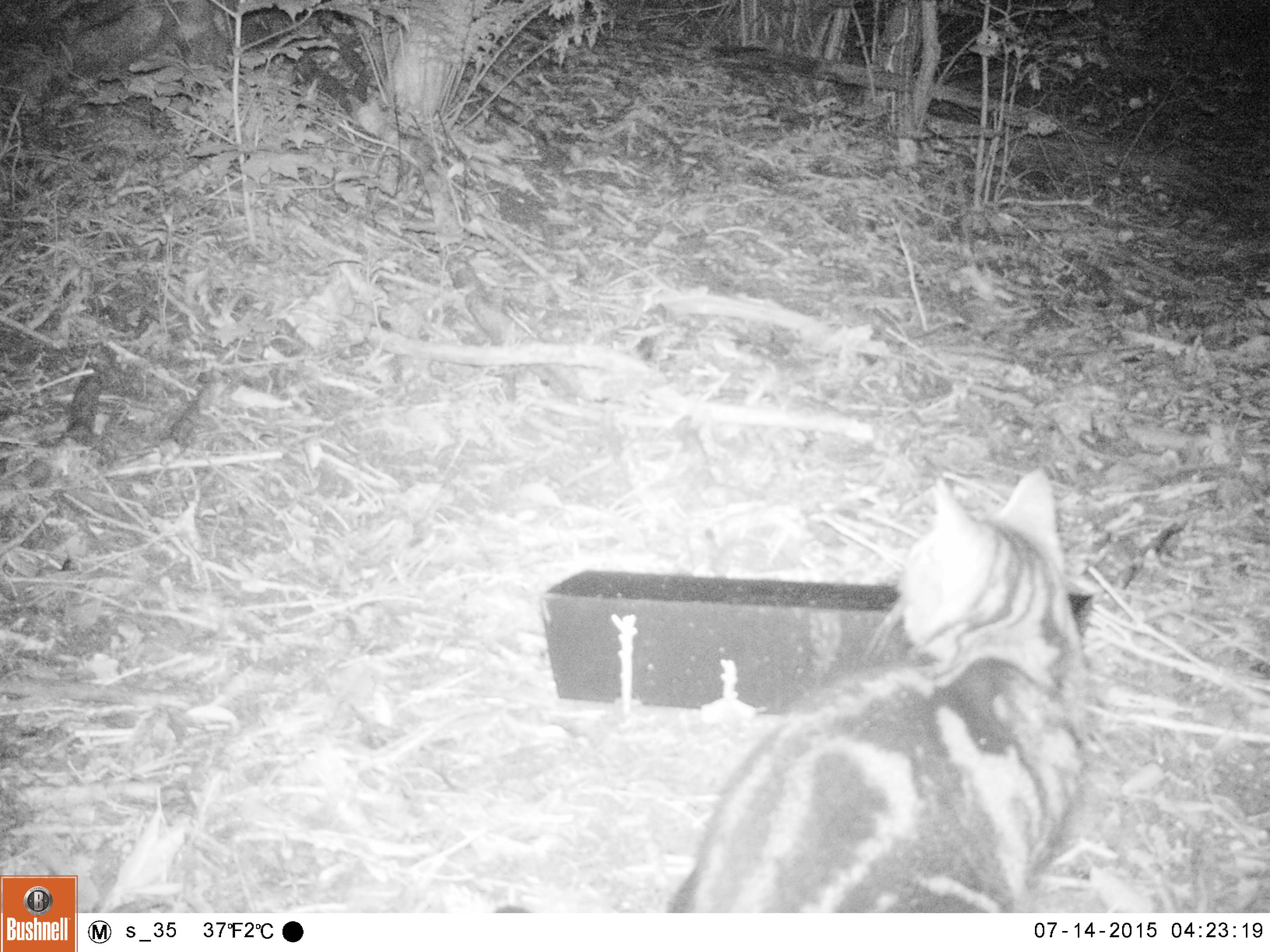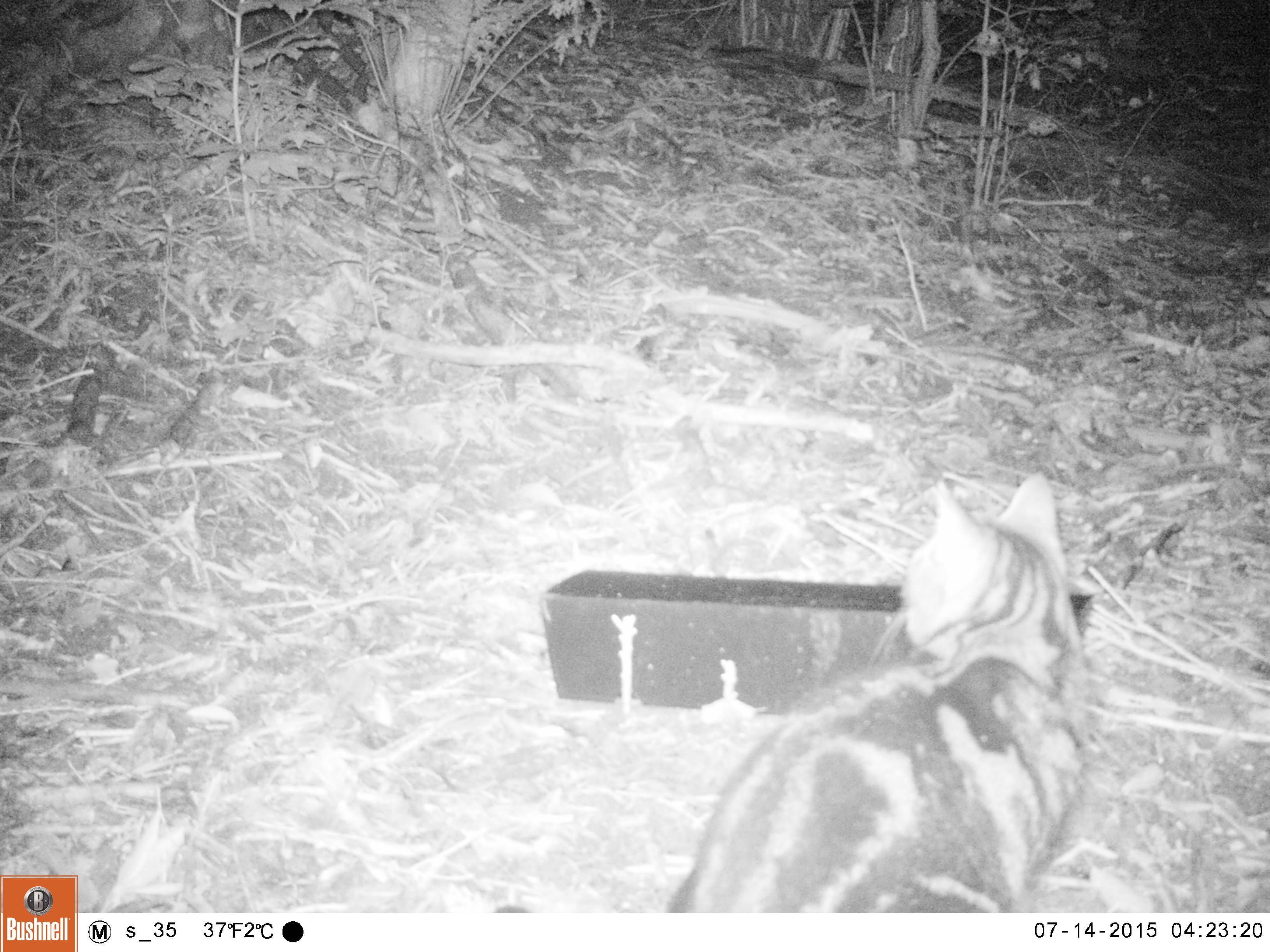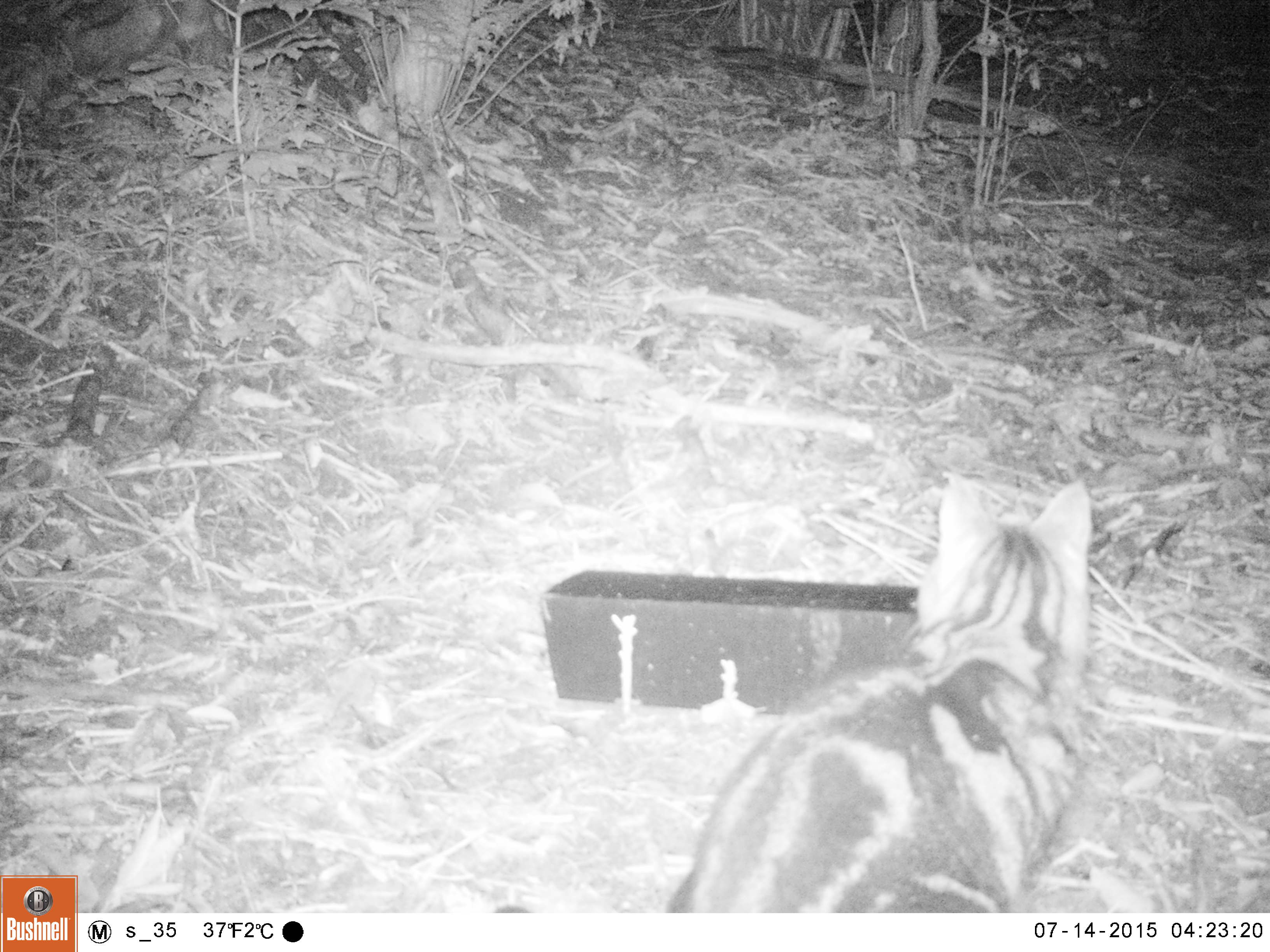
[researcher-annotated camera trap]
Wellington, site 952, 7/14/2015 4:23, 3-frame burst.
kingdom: Animalia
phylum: Chordata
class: Mammalia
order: Carnivora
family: Felidae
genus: Felis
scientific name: Felis catus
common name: cat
Cat (Felis catus).